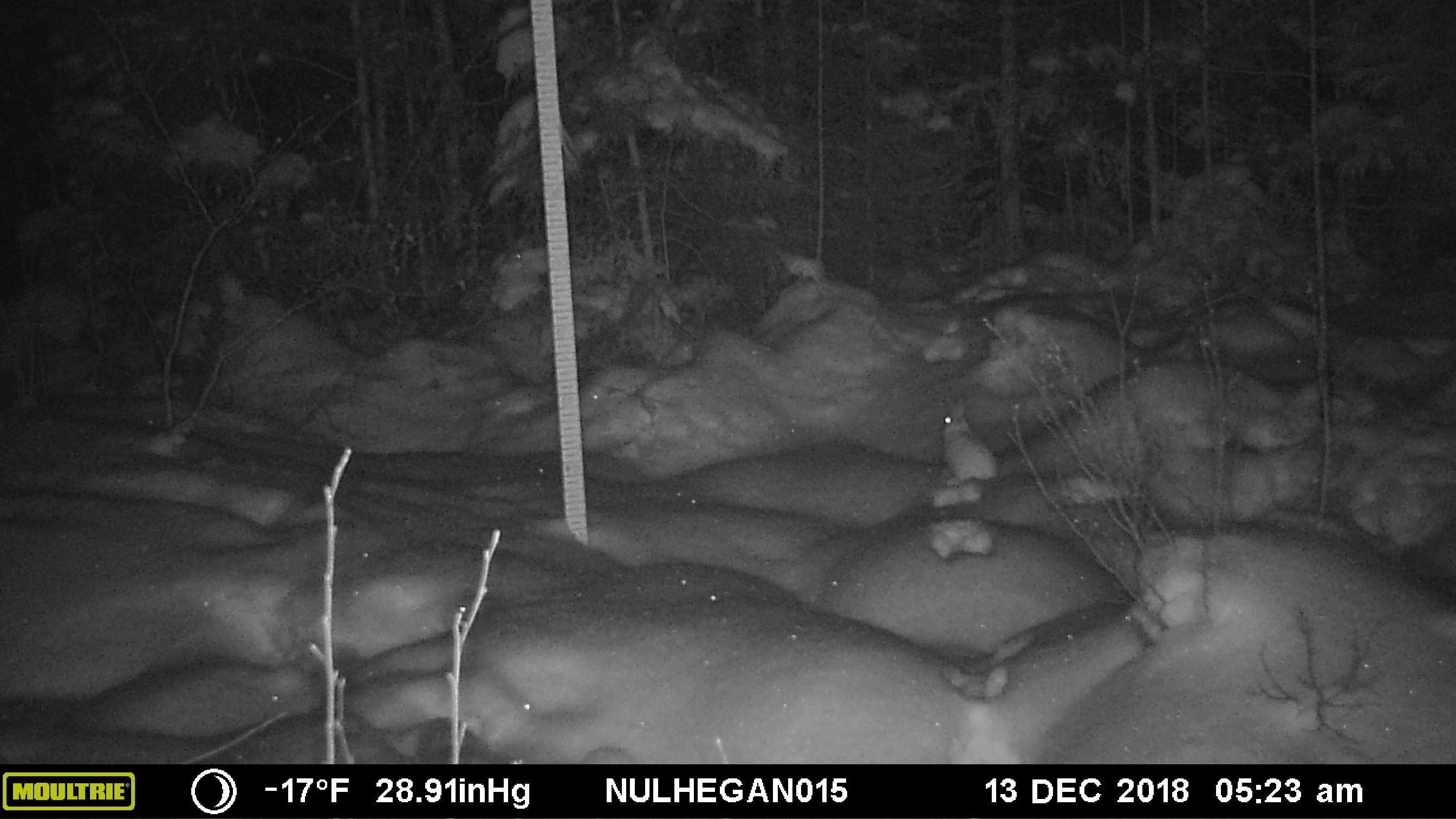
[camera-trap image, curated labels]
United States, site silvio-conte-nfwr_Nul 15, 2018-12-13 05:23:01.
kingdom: Animalia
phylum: Chordata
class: Mammalia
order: Lagomorpha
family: Leporidae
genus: Lepus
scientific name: Lepus americanus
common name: snowshoe hare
Snowshoe hare (Lepus americanus).